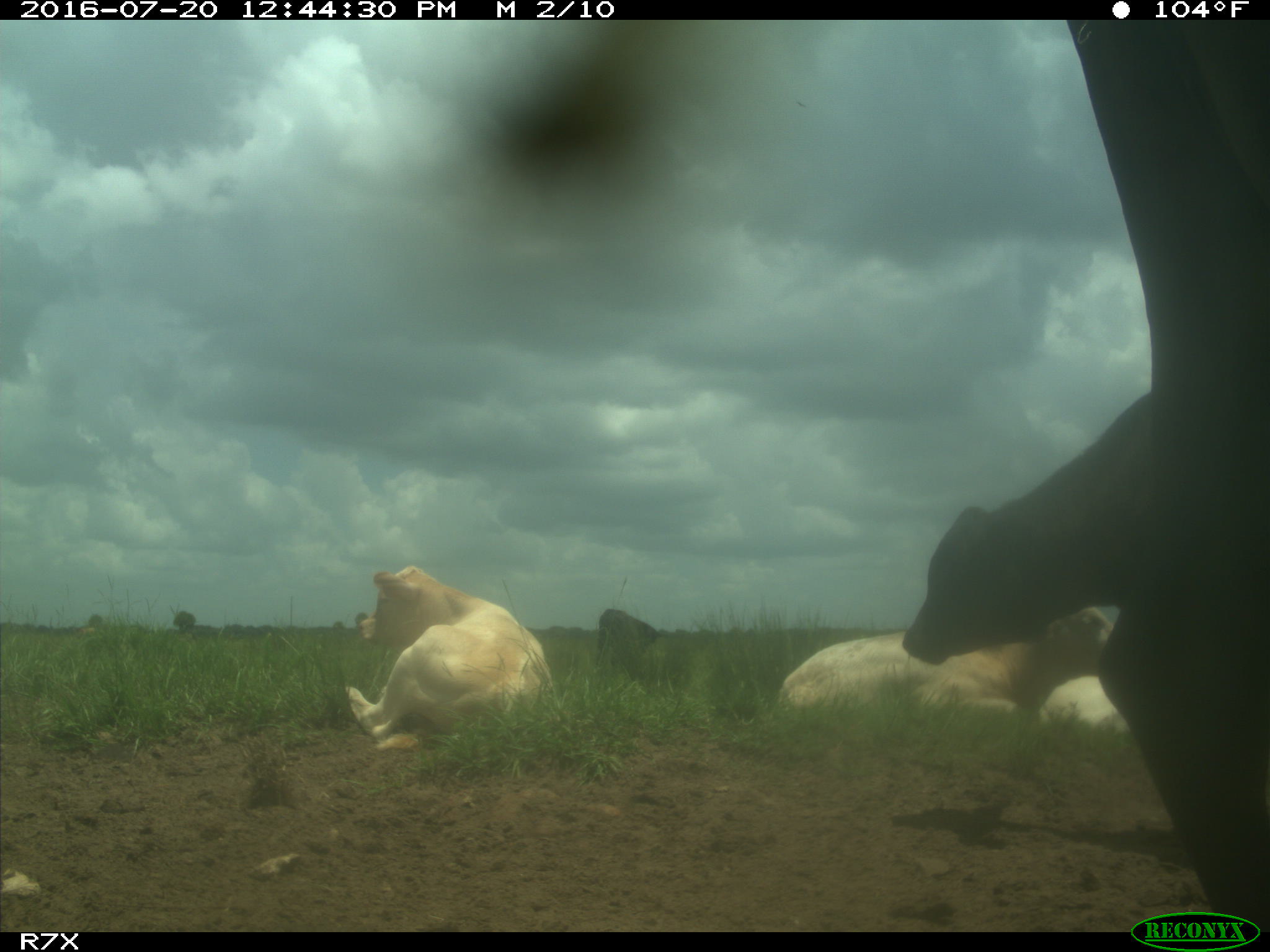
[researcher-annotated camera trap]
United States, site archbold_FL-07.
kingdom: Animalia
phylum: Chordata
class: Mammalia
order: Artiodactyla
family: Bovidae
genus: Bos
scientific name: Bos taurus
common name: domestic cow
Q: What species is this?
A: Bos taurus (domestic cow).